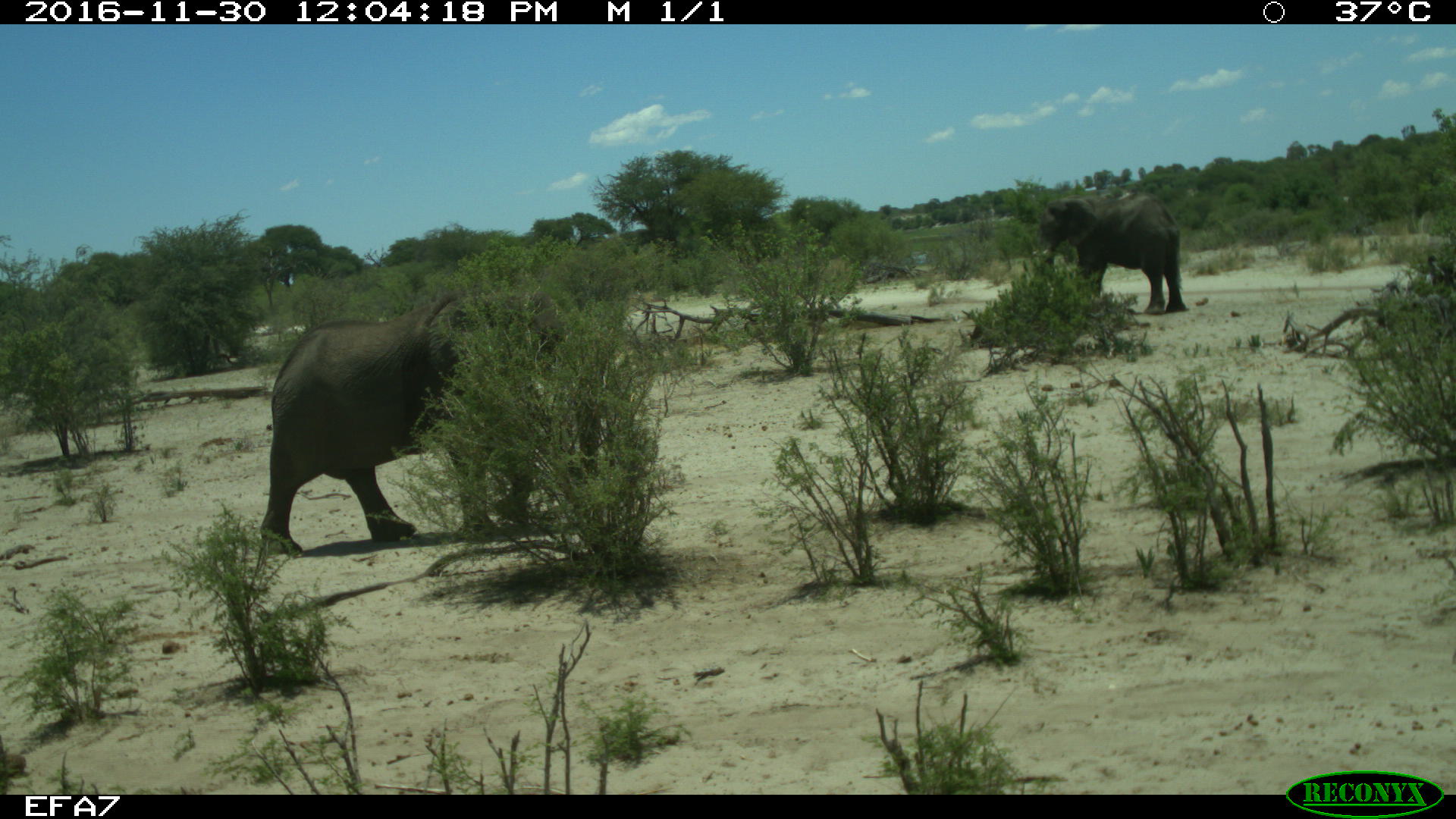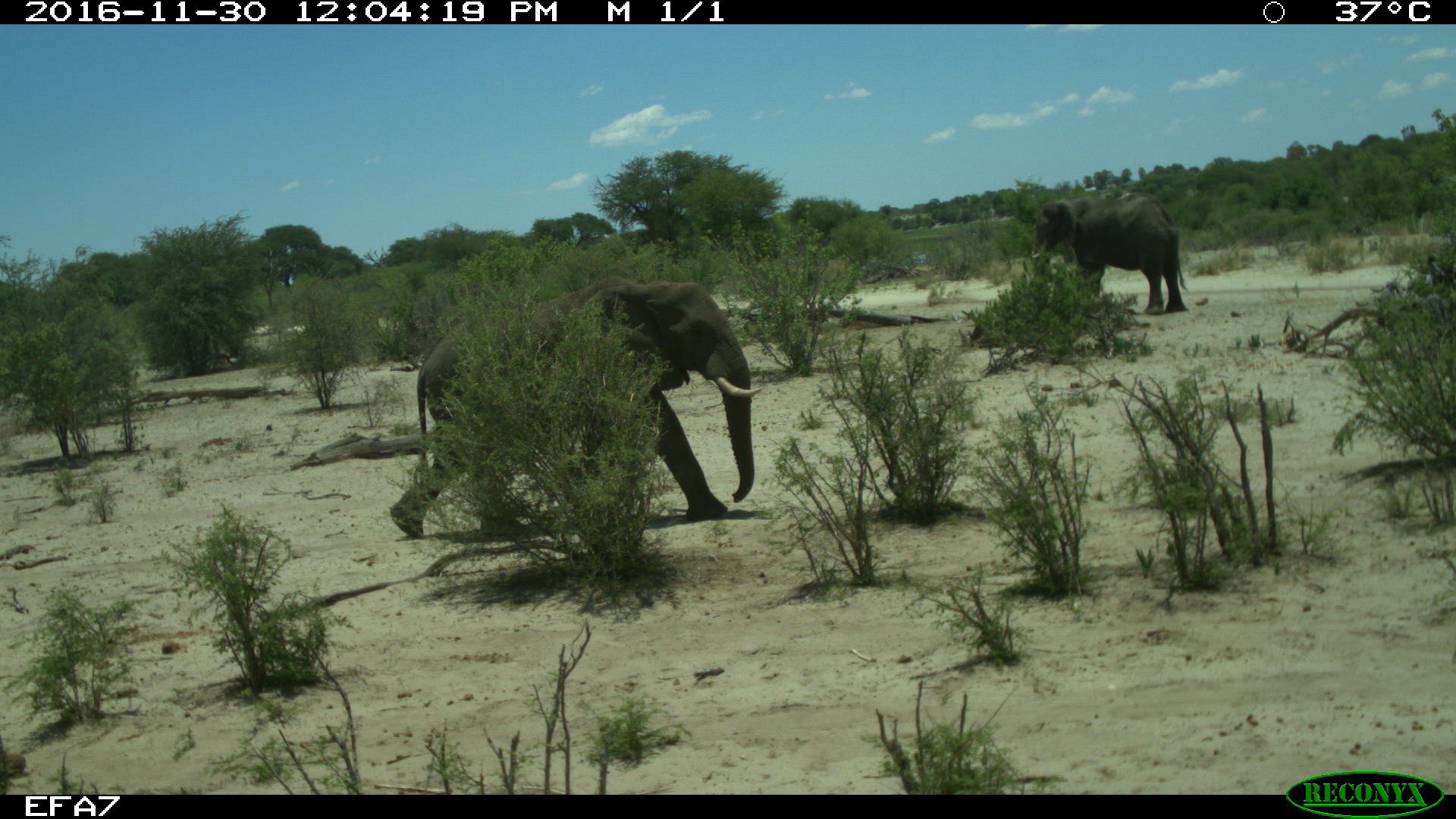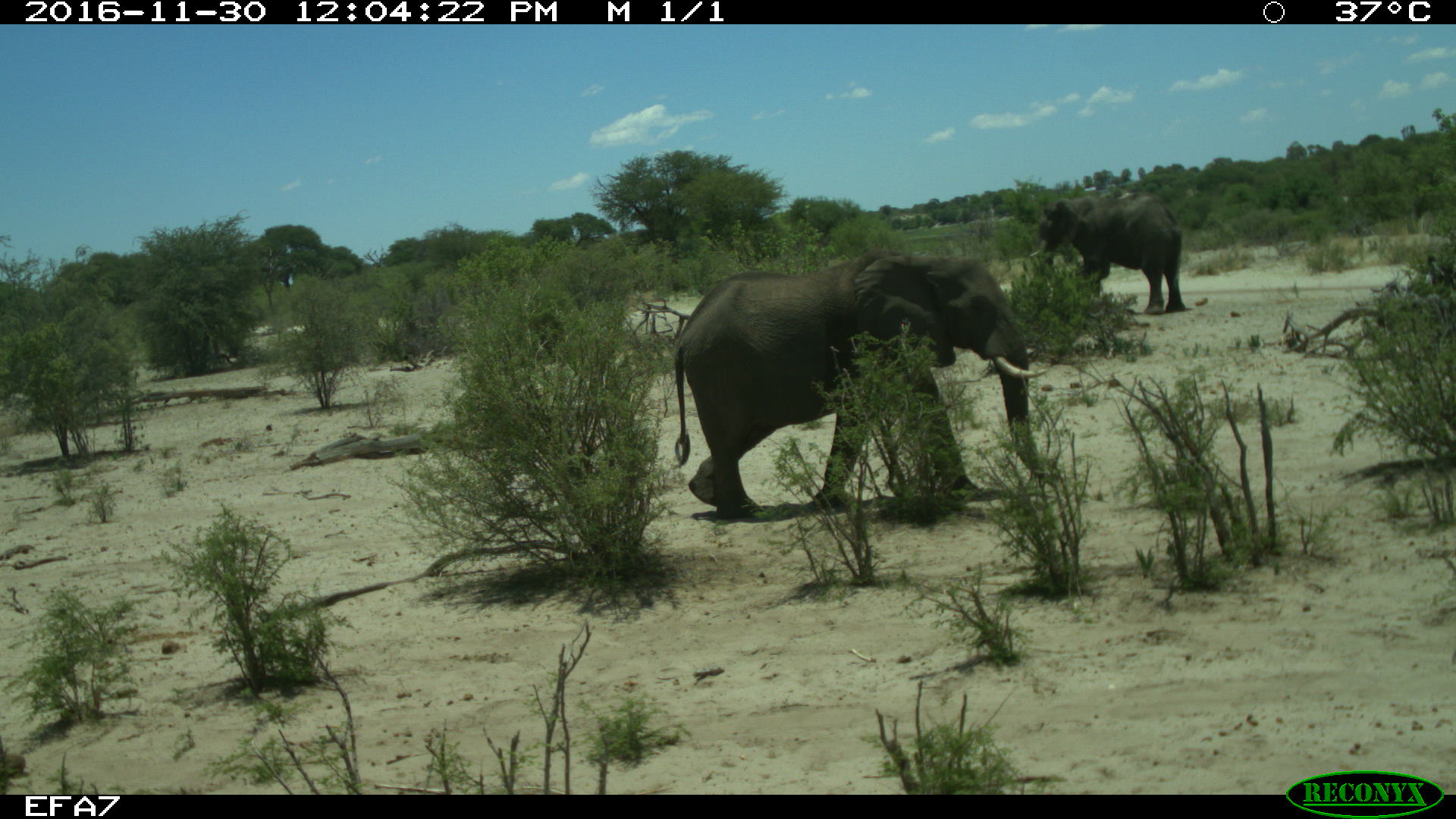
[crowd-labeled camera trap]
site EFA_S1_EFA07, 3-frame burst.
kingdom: Animalia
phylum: Chordata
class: Mammalia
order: Proboscidea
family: Elephantidae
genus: Loxodonta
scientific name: Loxodonta africana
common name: african bush elephant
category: elephant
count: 2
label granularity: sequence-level